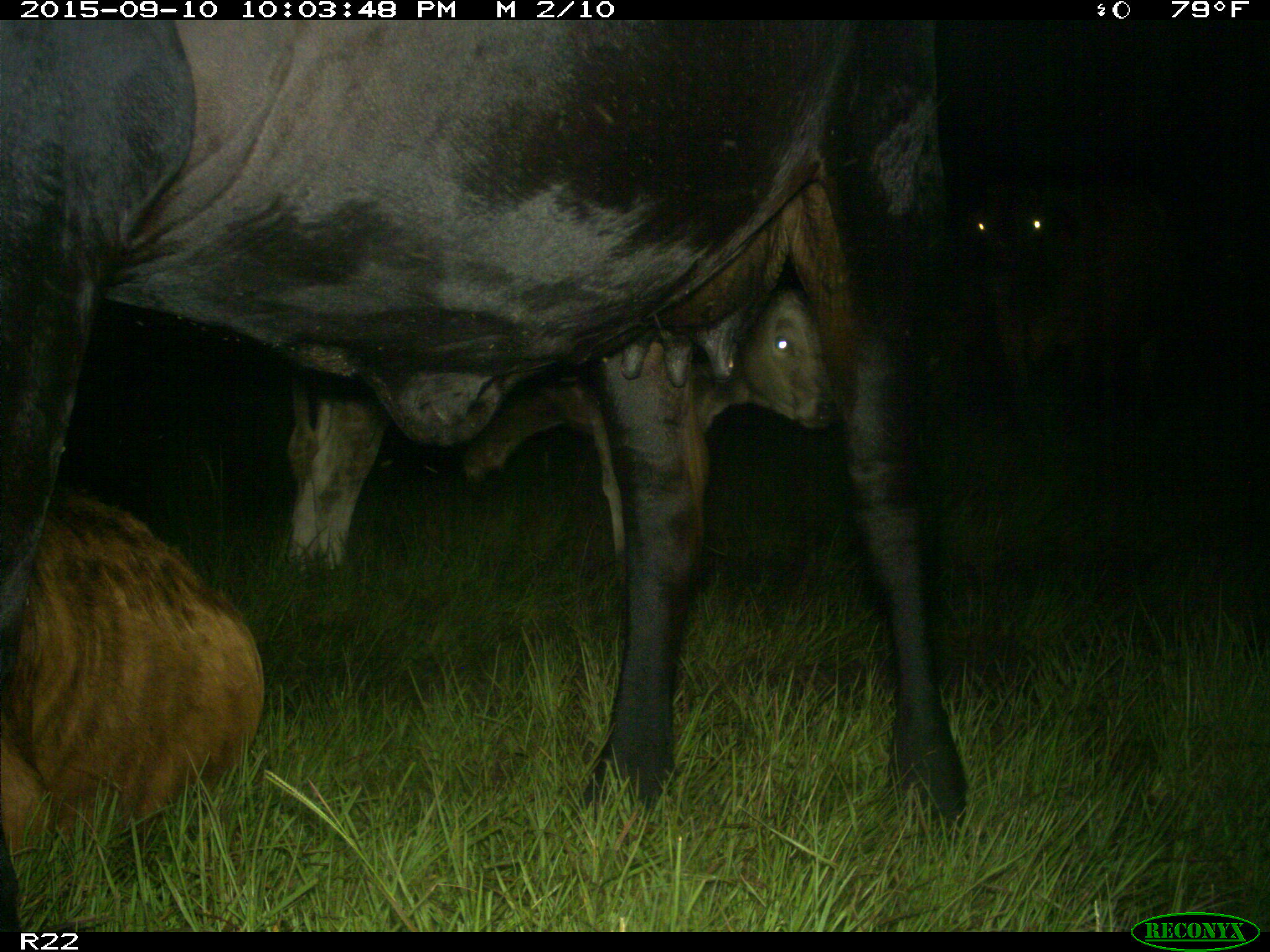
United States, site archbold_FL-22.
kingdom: Animalia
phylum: Chordata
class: Mammalia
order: Artiodactyla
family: Bovidae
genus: Bos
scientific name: Bos taurus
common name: domestic cow